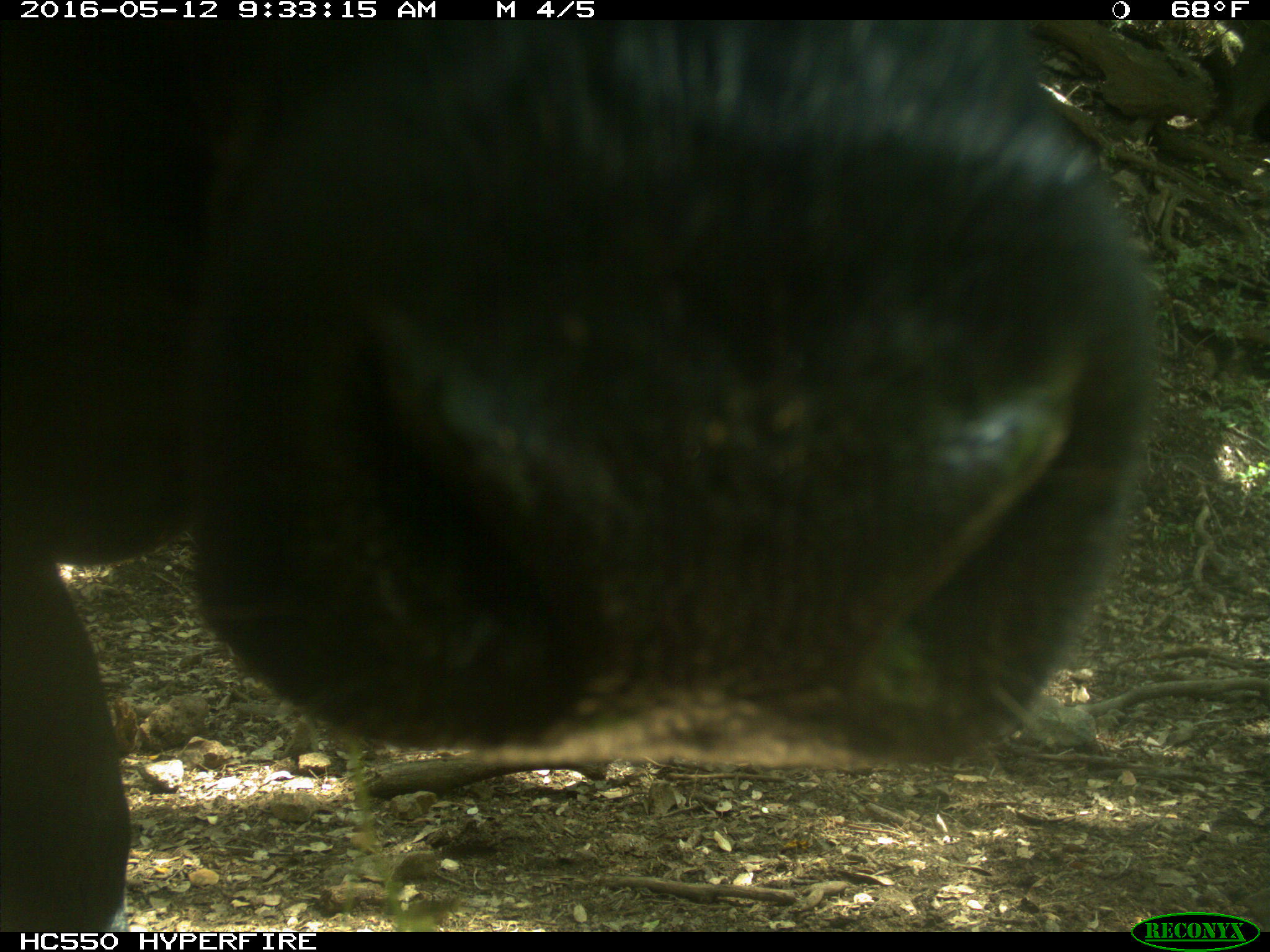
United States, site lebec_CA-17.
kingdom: Animalia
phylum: Chordata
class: Mammalia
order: Artiodactyla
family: Bovidae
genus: Bos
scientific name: Bos taurus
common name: domestic cow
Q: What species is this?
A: Bos taurus (domestic cow).